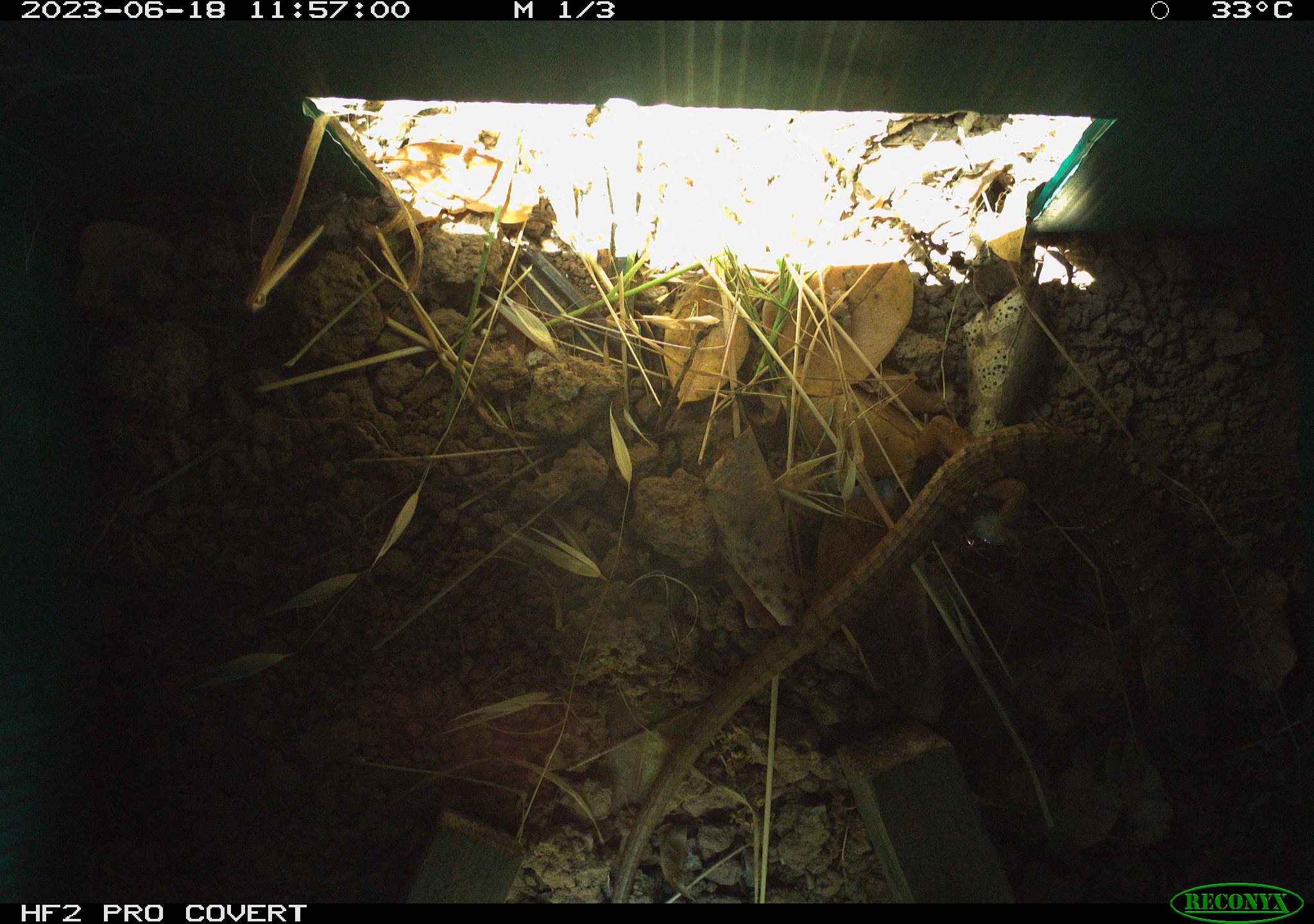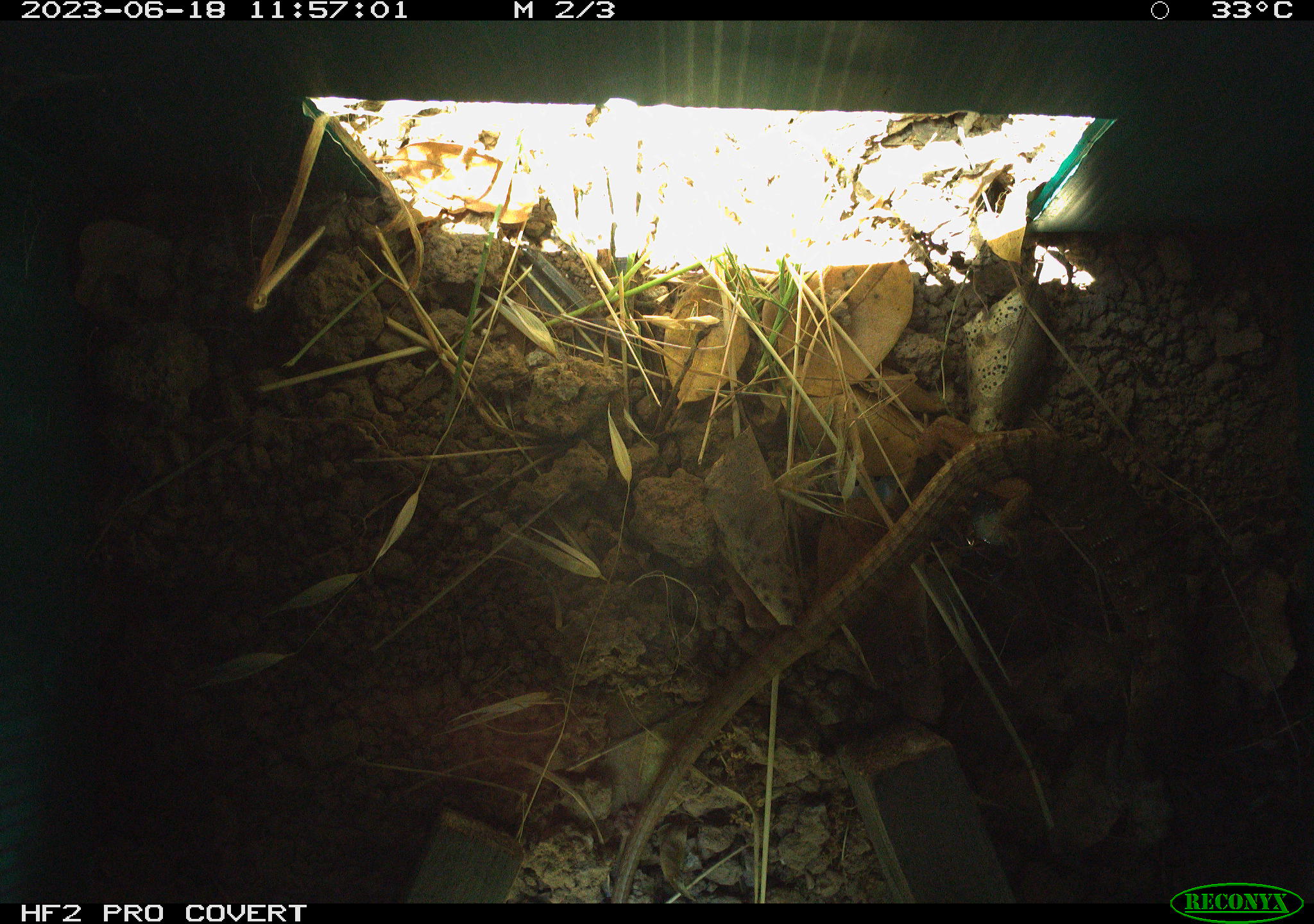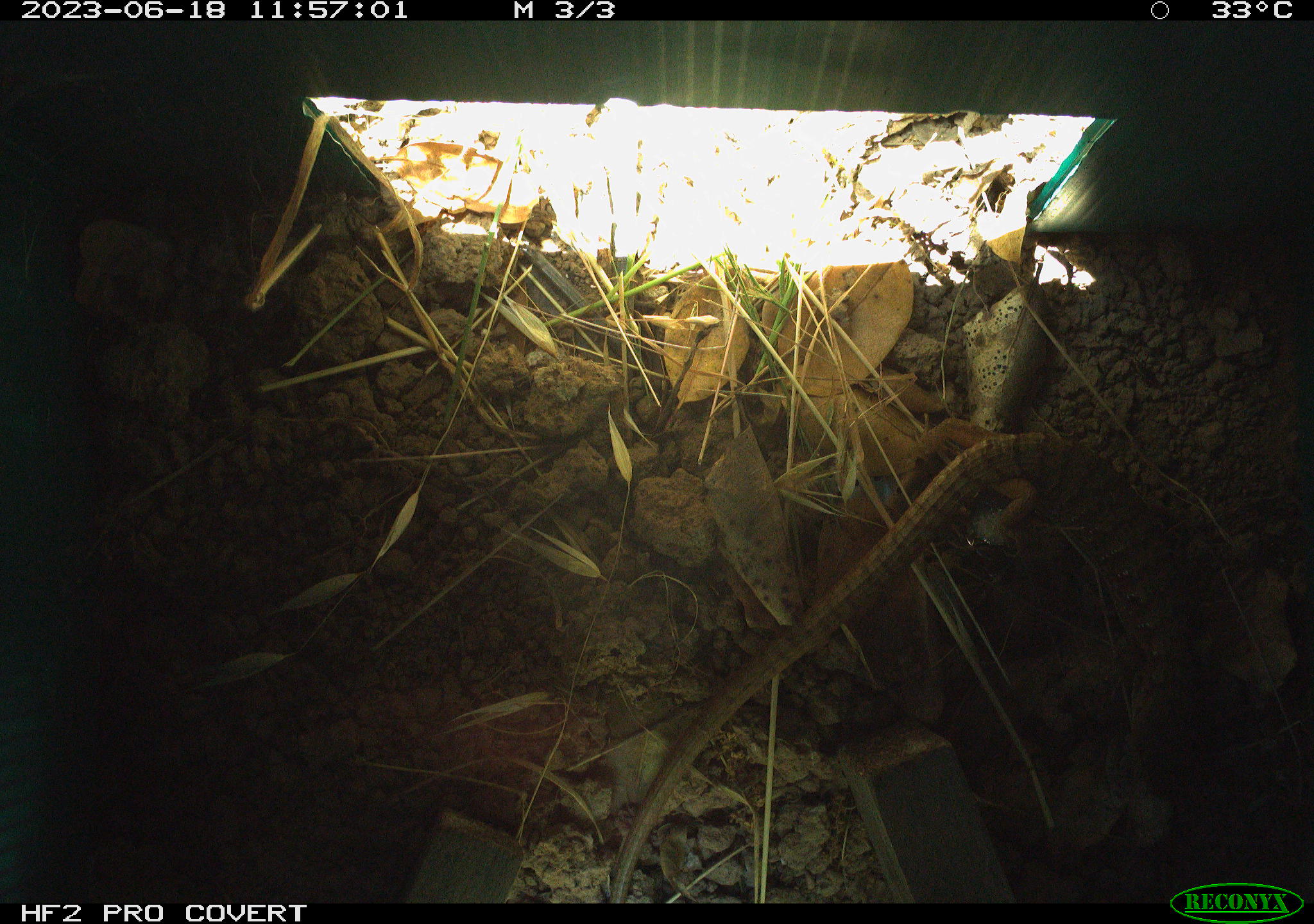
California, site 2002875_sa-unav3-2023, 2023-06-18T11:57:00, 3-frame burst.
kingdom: Animalia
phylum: Chordata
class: Reptilia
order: Squamata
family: Anguidae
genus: Elgaria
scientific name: Elgaria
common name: alligator lizards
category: elgaria species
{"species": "elgaria species (alligator lizards) (Elgaria)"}